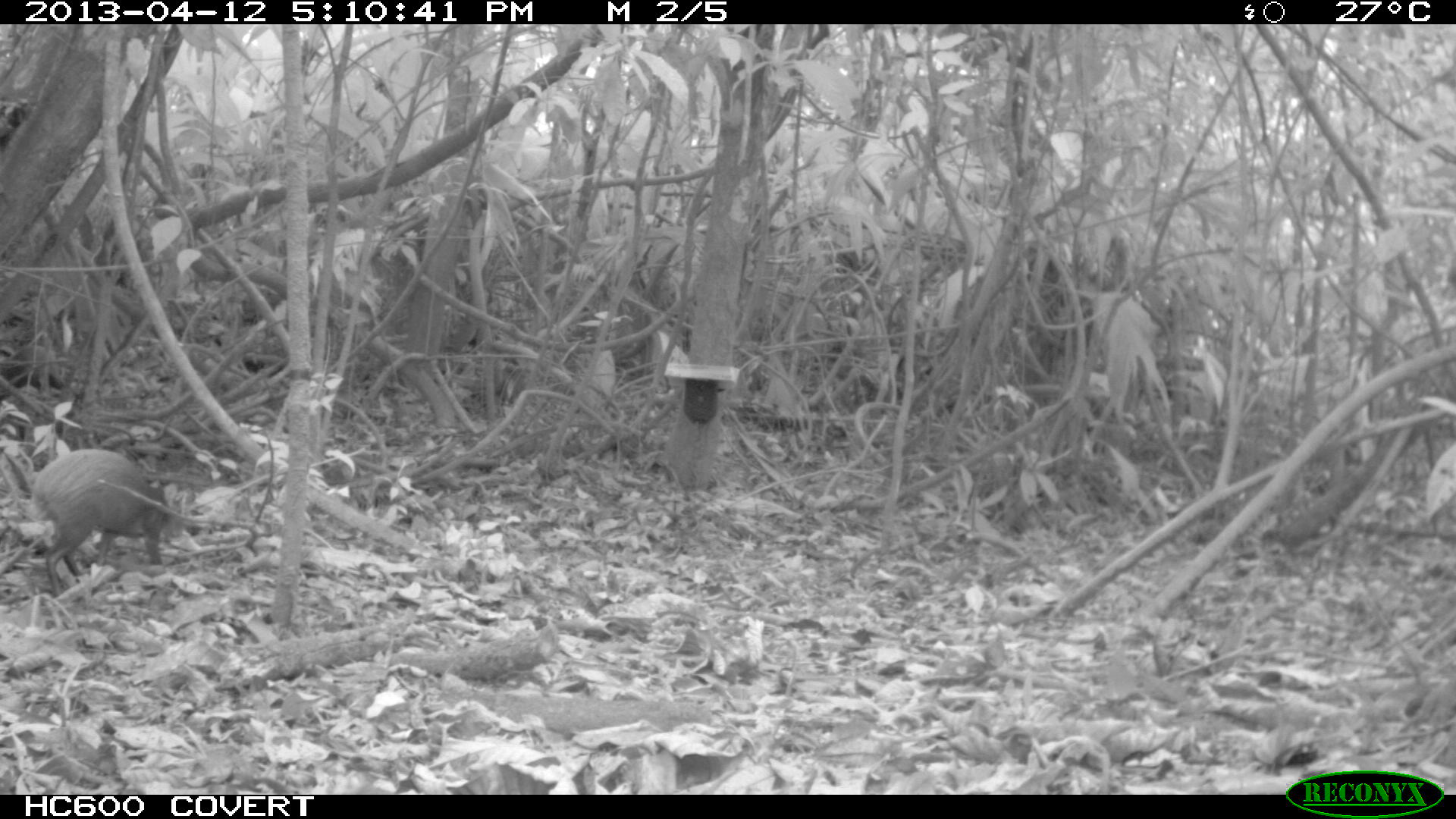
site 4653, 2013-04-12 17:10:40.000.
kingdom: Animalia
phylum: Chordata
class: Mammalia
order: Rodentia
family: Dasyproctidae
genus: Dasyprocta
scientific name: Dasyprocta leporina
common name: red-rumped agouti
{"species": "Dasyprocta leporina (red-rumped agouti)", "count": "2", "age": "adult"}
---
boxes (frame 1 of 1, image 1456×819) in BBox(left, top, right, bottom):
dasyprocta leporina: BBox(26, 448, 184, 597)